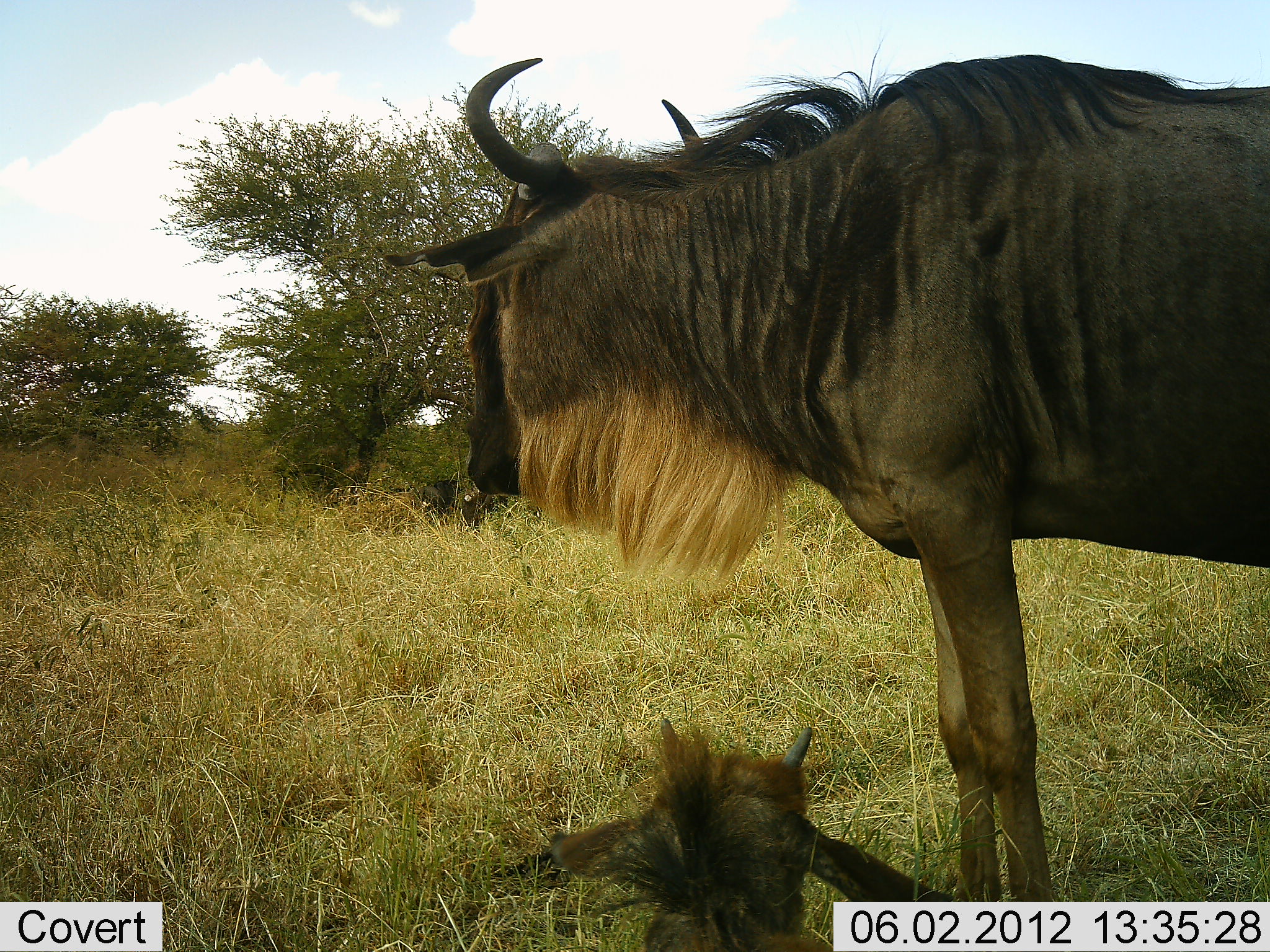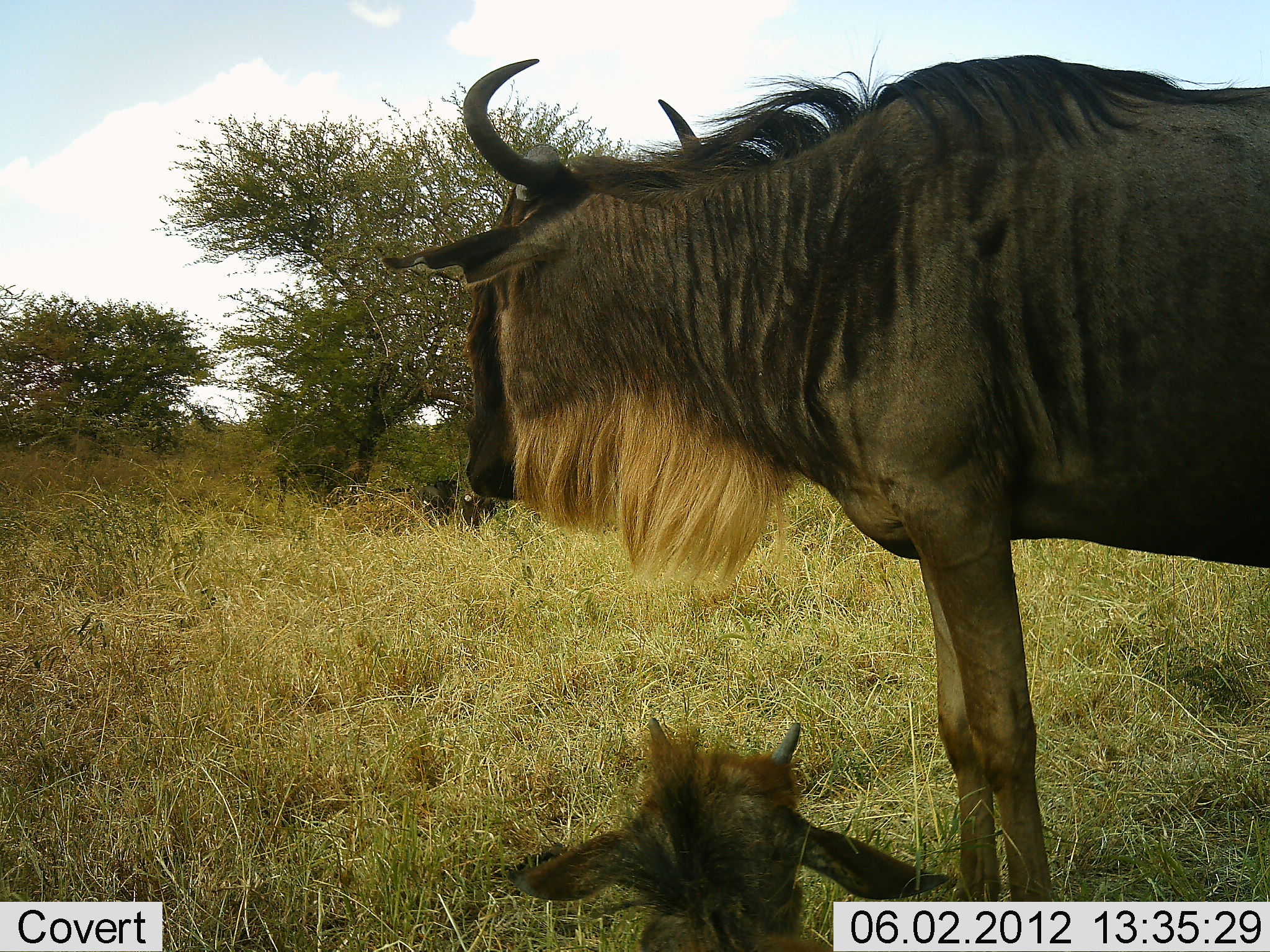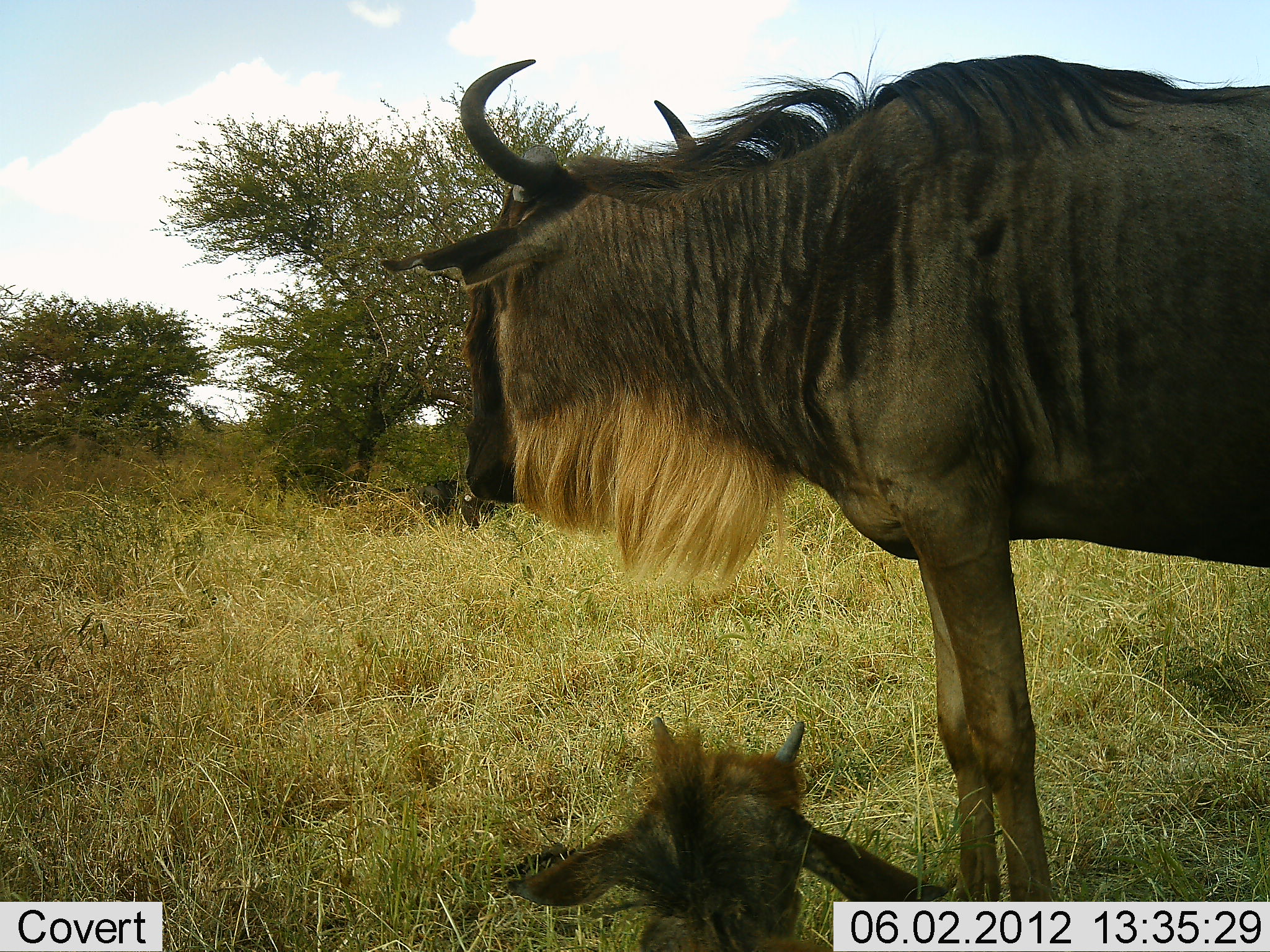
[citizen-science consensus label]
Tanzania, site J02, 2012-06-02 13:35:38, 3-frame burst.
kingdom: Animalia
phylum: Chordata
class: Mammalia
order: Artiodactyla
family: Bovidae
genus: Connochaetes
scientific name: Connochaetes taurinus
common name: blue wildebeest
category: wildebeest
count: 2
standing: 70%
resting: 100%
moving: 0%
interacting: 0%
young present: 40%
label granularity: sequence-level